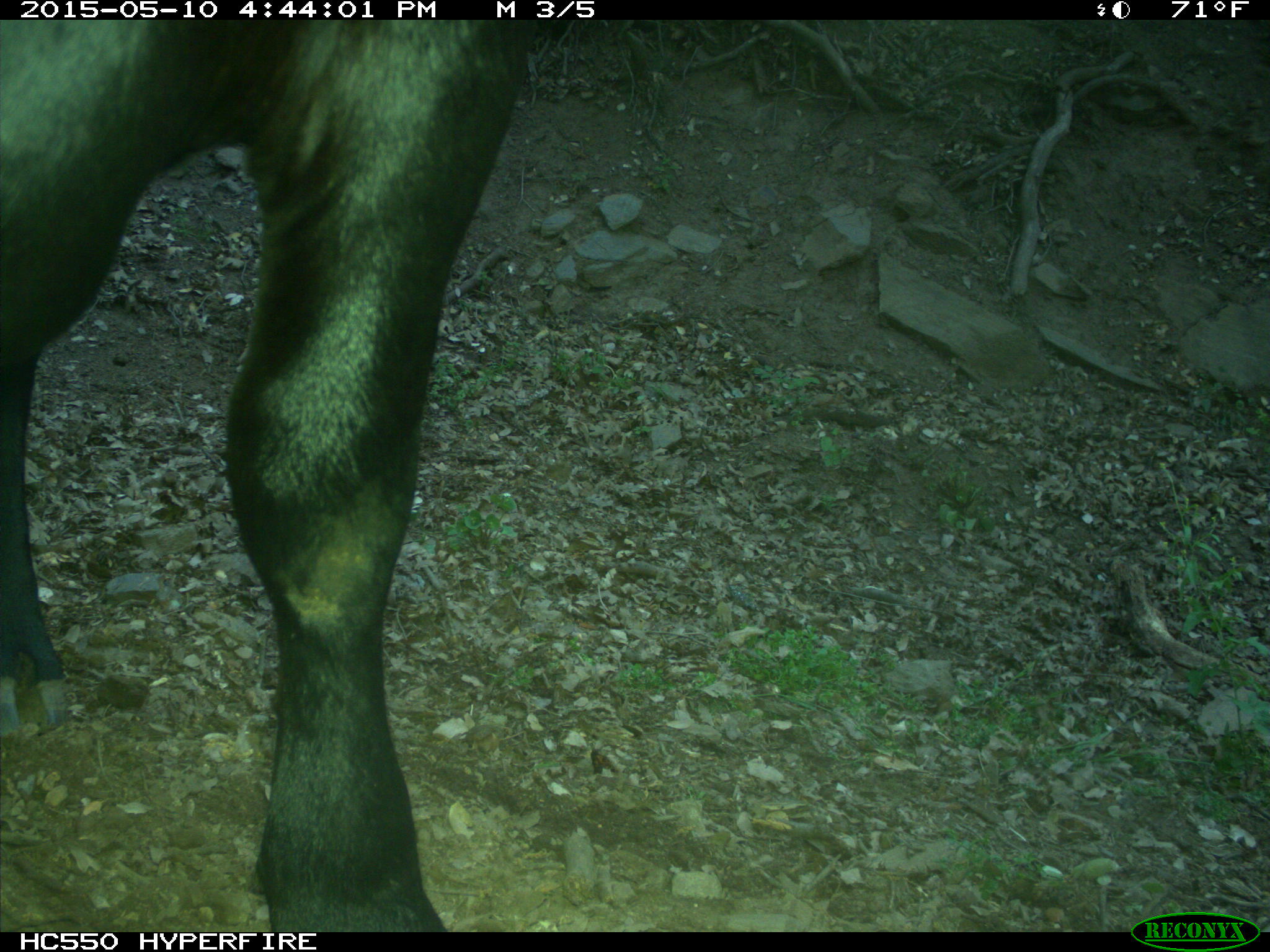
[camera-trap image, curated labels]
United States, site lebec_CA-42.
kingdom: Animalia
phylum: Chordata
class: Mammalia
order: Artiodactyla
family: Bovidae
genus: Bos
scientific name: Bos taurus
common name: domestic cow